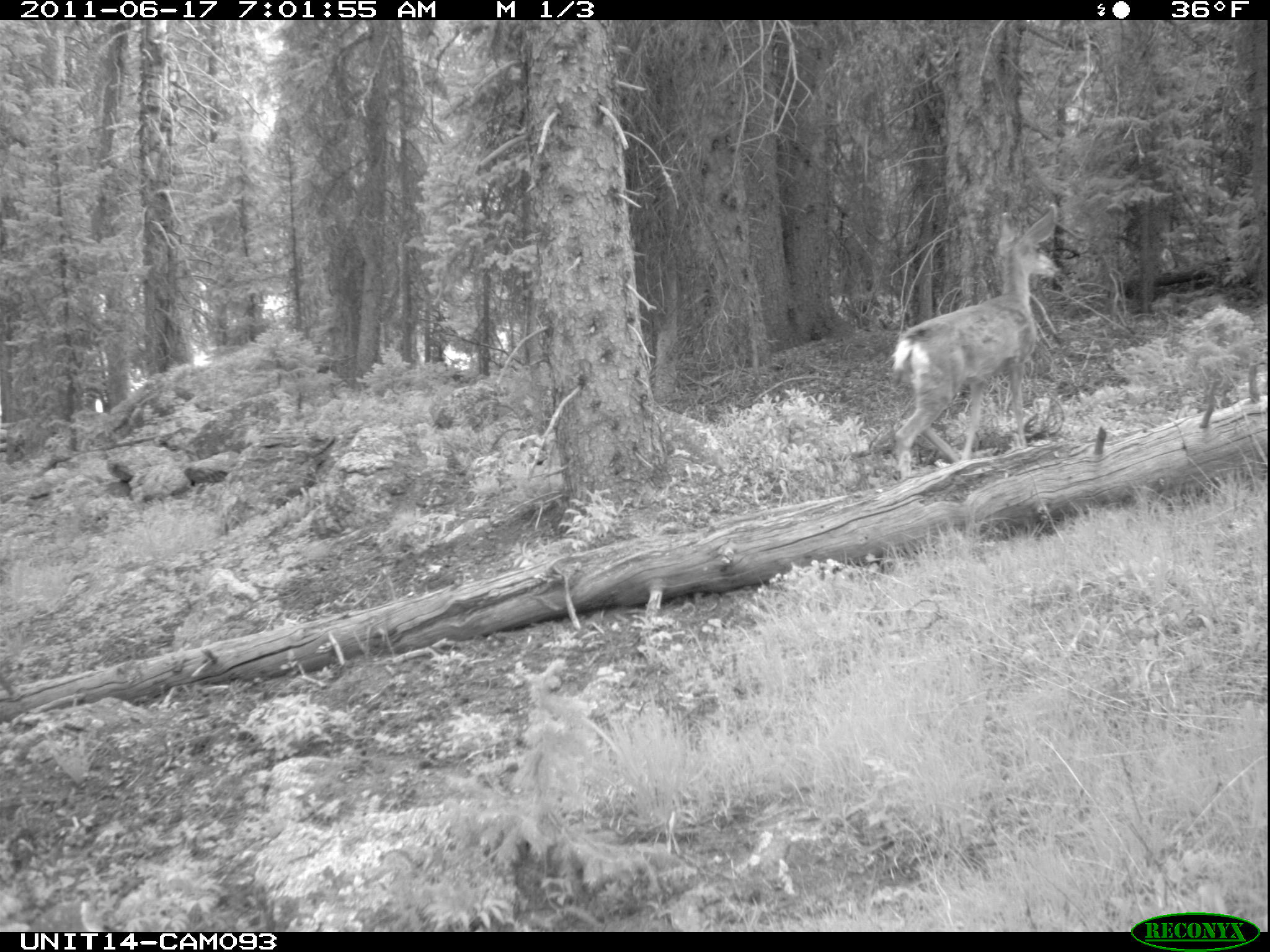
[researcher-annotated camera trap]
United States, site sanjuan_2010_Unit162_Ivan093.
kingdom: Animalia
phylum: Chordata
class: Mammalia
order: Artiodactyla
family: Cervidae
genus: Odocoileus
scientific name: Odocoileus hemionus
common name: mule deer